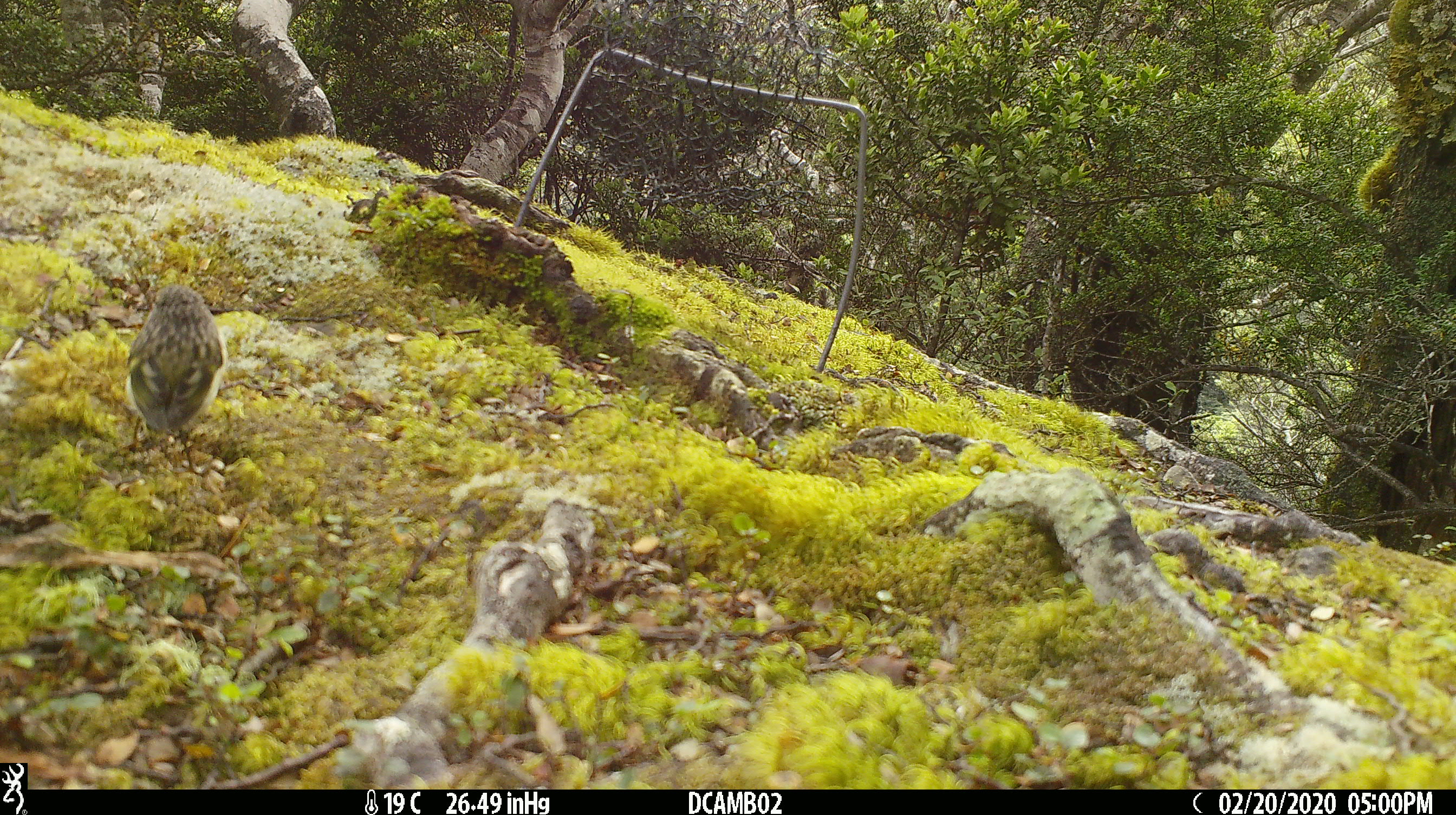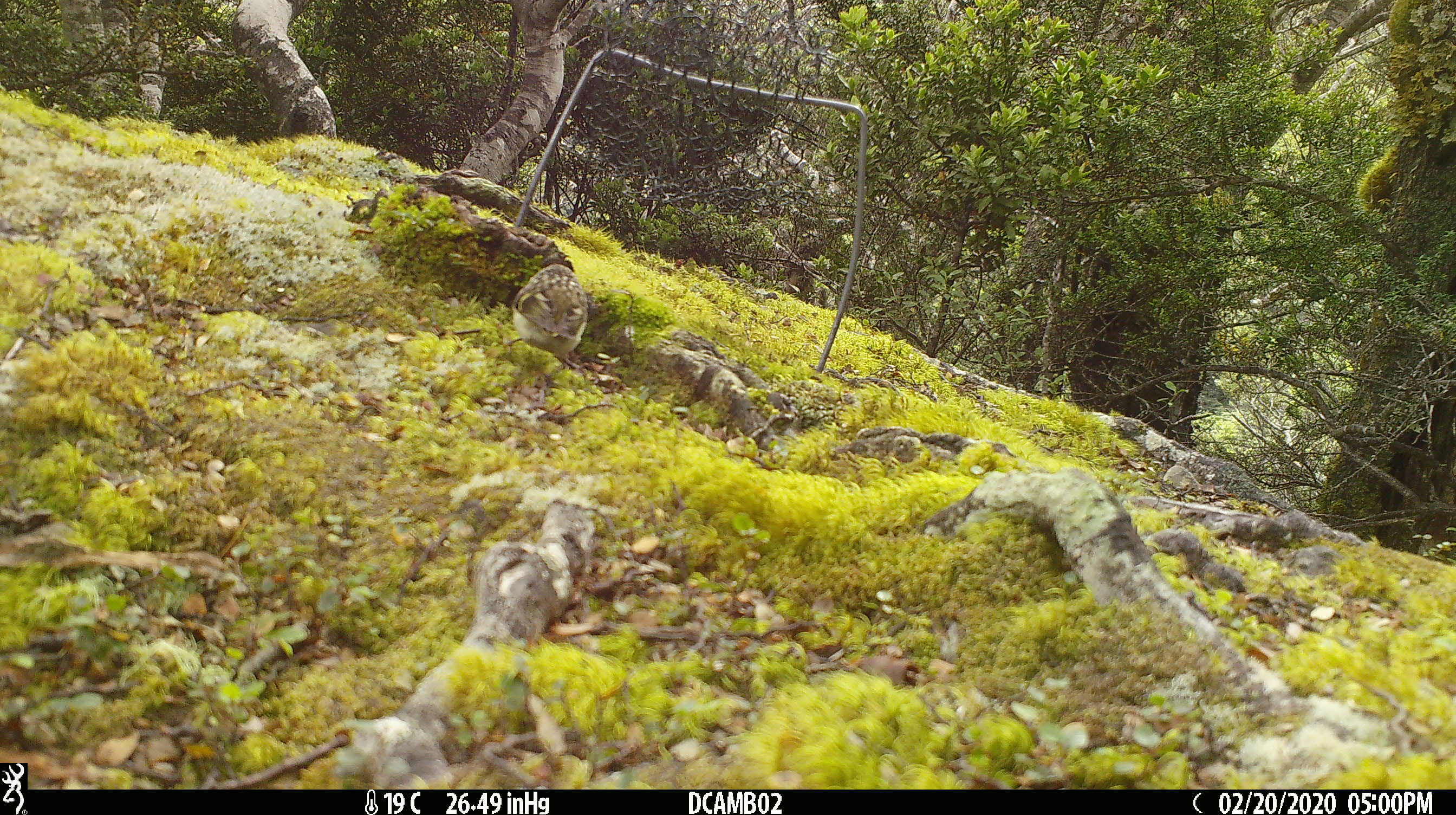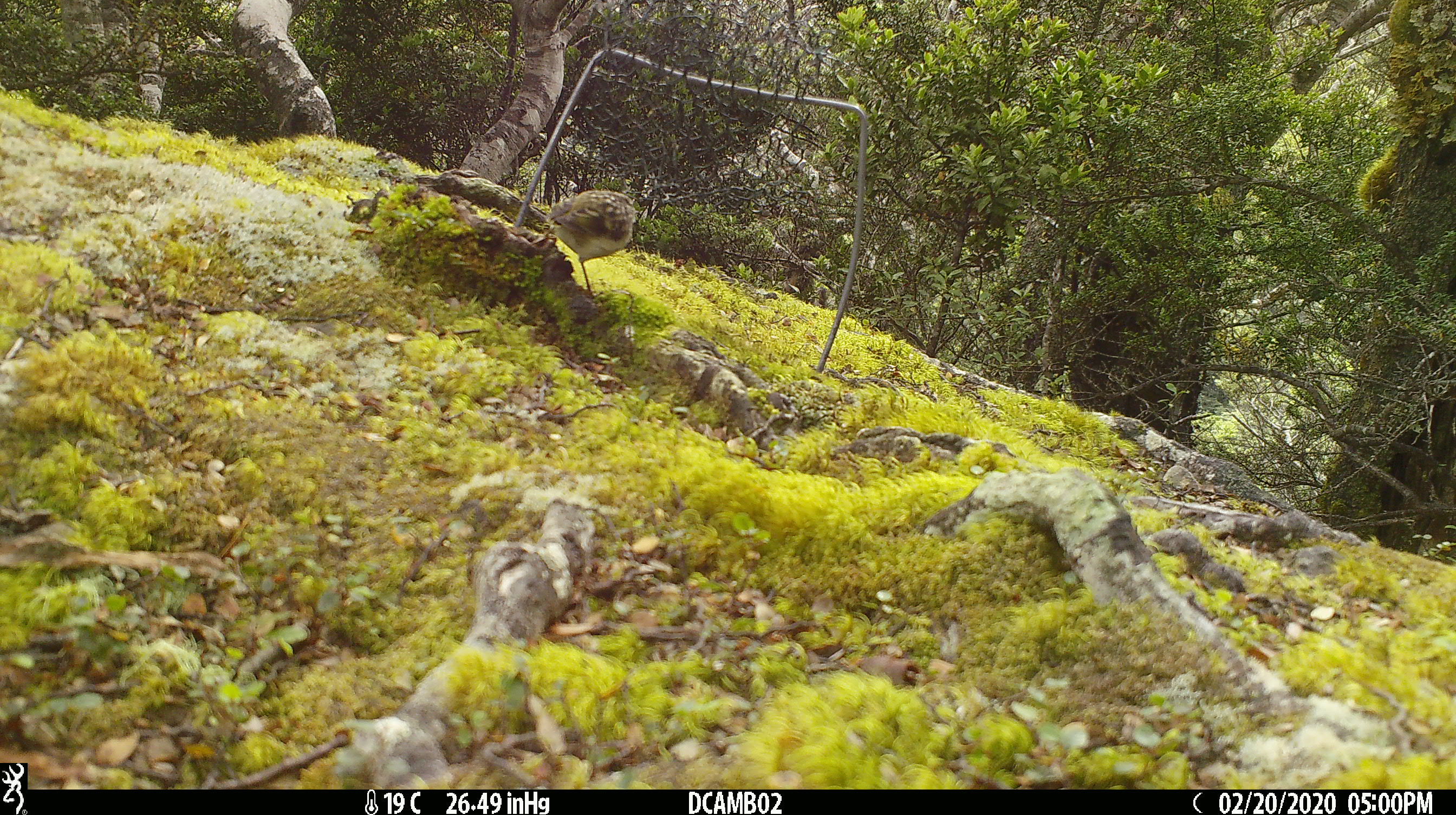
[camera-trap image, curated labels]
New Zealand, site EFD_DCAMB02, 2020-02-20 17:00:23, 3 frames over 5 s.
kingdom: Animalia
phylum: Chordata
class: Aves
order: Passeriformes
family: Acanthisittidae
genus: Acanthisitta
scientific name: Acanthisitta chloris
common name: rifleman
Rifleman (Acanthisitta chloris).